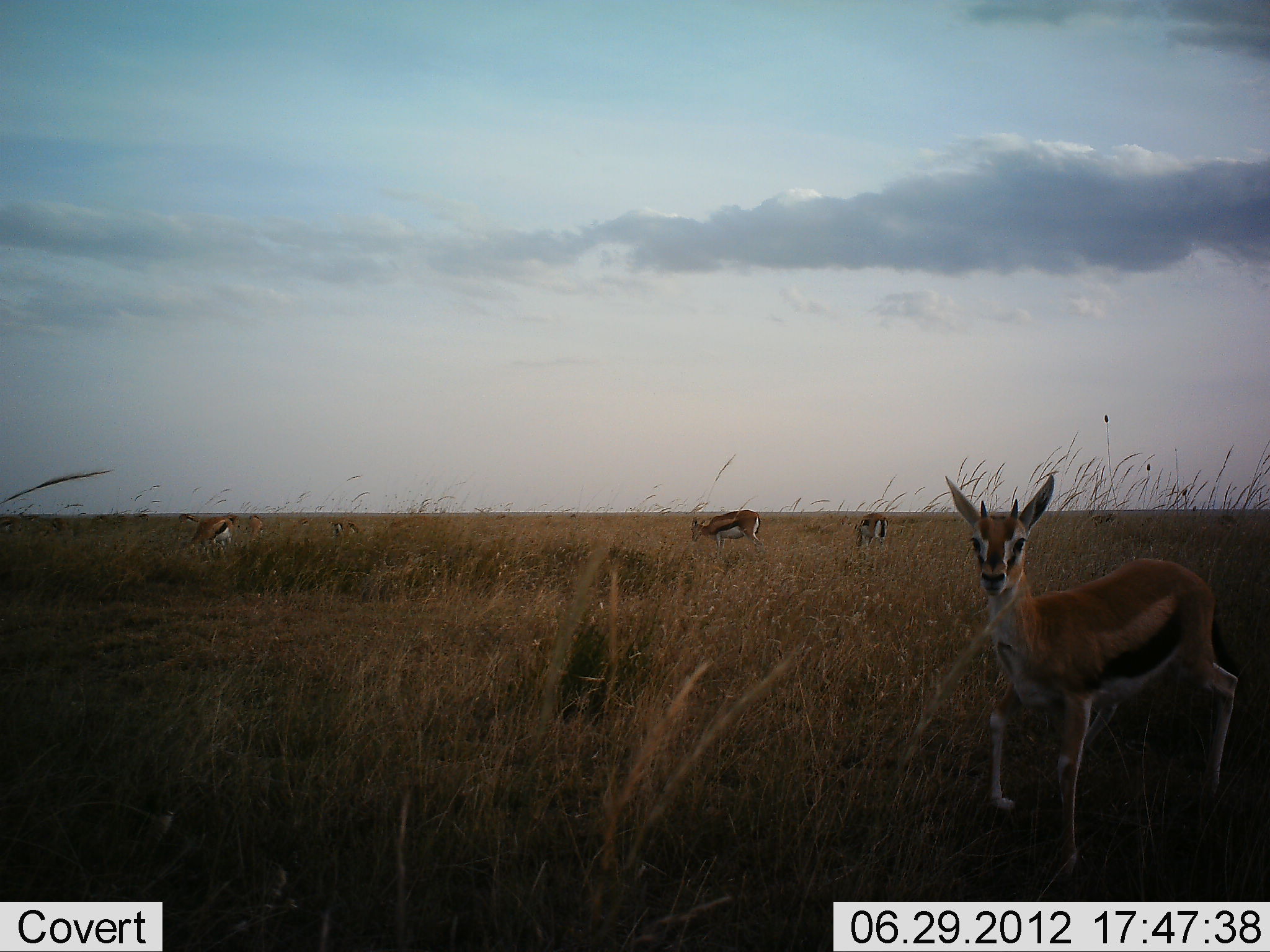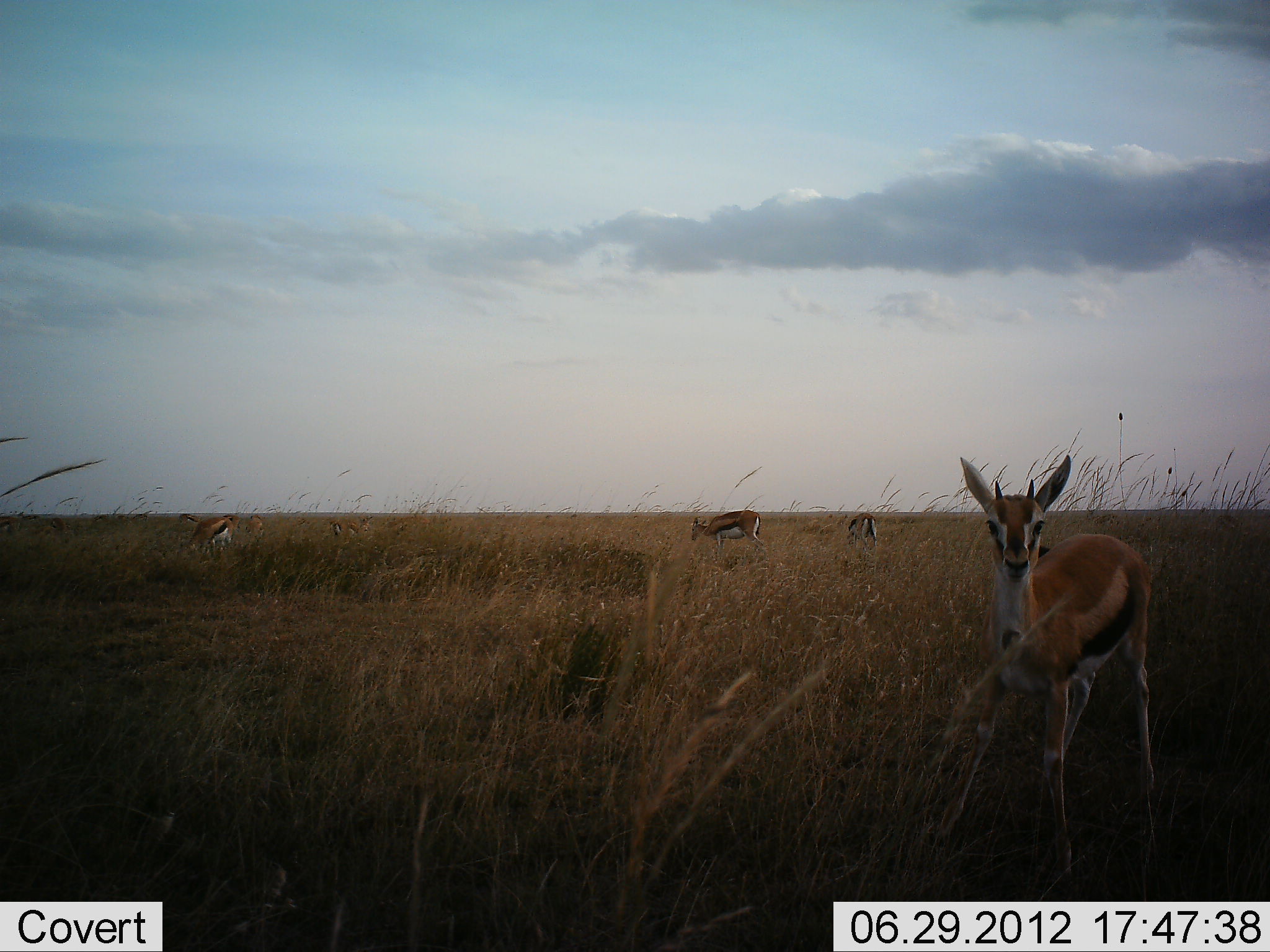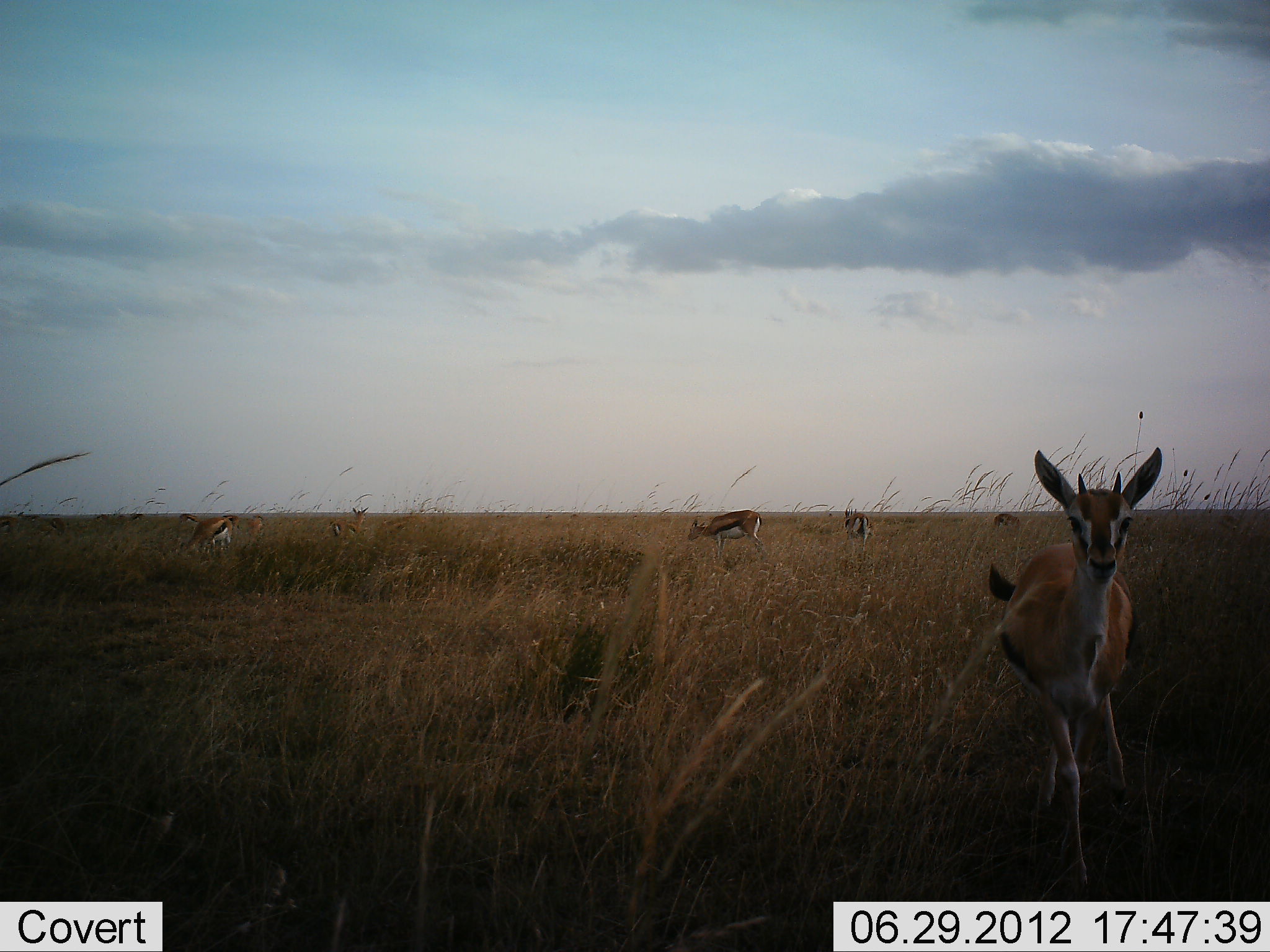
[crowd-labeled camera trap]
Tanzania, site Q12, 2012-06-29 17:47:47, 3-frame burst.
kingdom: Animalia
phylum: Chordata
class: Mammalia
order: Artiodactyla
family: Bovidae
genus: Eudorcas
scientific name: Eudorcas thomsonii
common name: thomson's gazelle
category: gazellethomsons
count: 8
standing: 50%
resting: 0%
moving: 20%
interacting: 0%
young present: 30%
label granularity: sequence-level